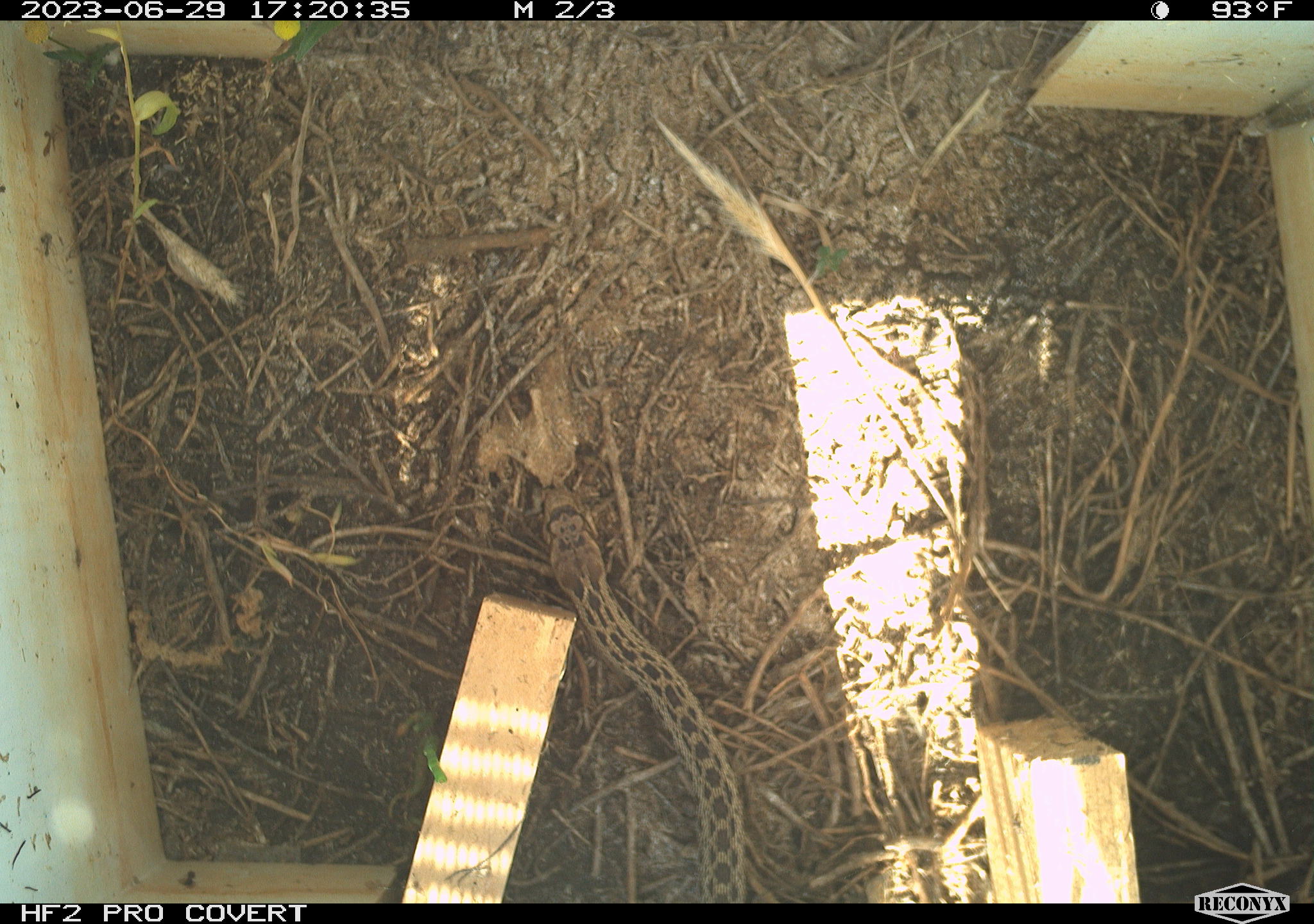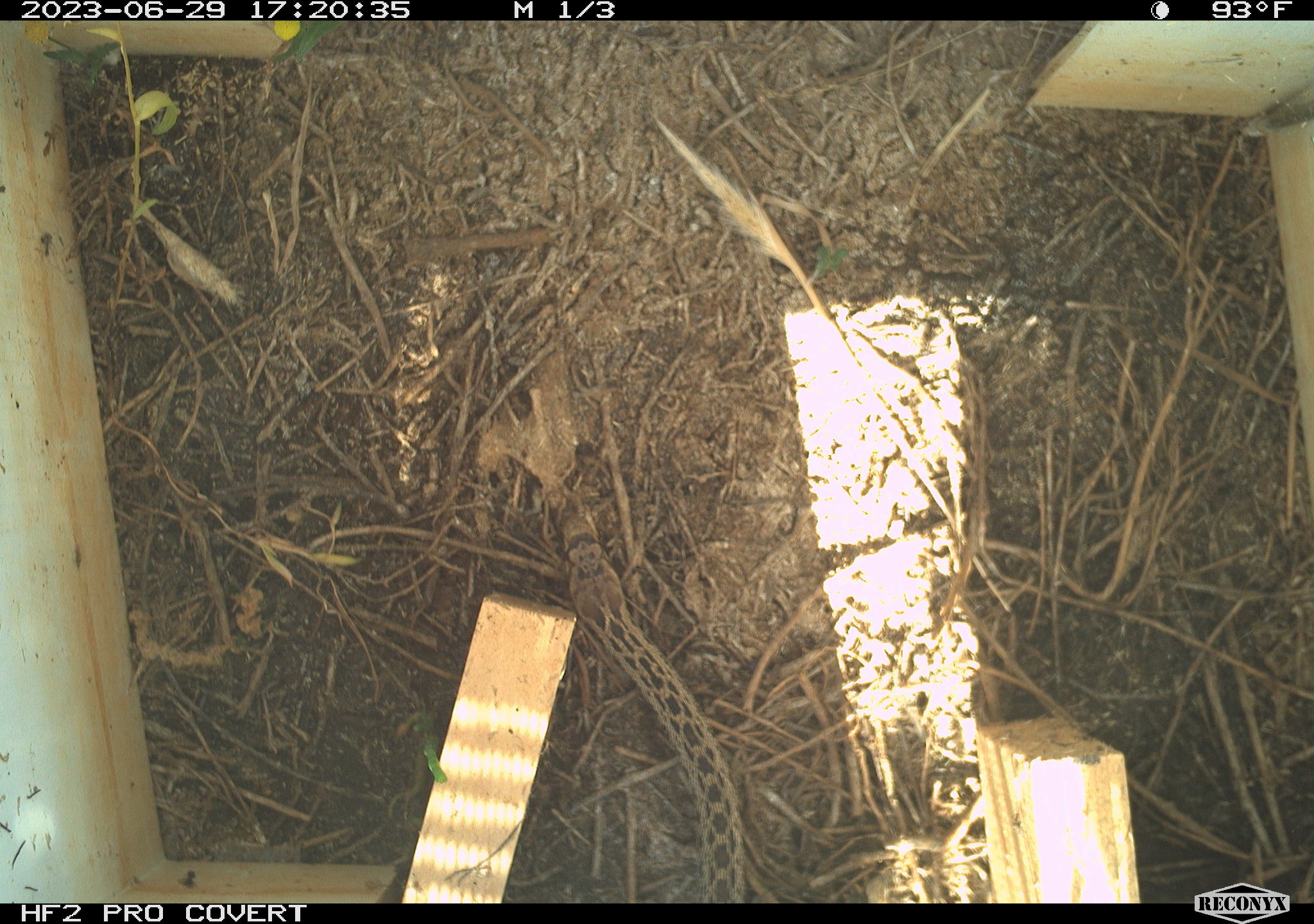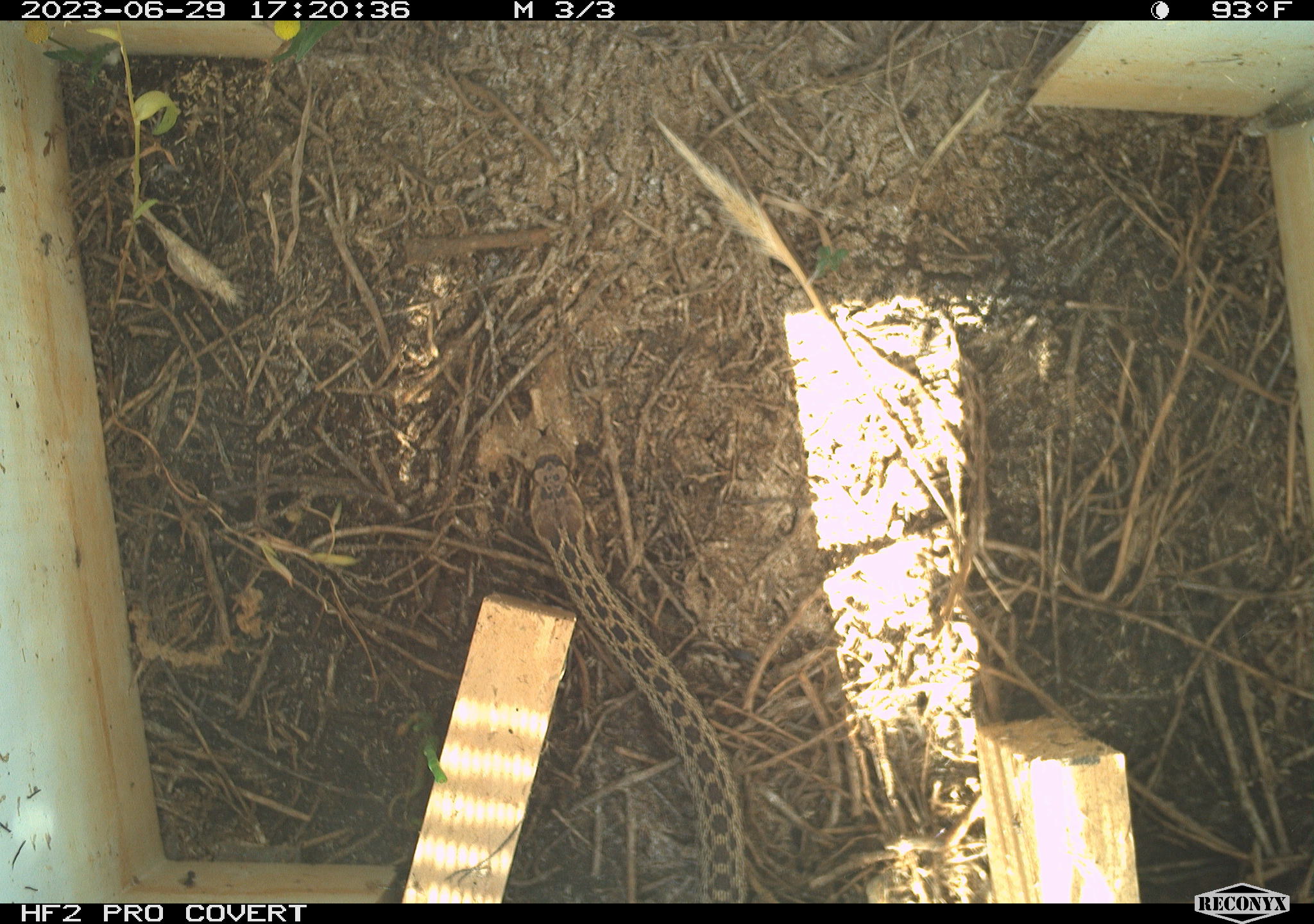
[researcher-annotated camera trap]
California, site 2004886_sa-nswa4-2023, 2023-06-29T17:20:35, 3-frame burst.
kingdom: Animalia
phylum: Chordata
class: Reptilia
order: Squamata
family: Colubridae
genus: Pituophis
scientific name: Pituophis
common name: bullsnakes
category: pituophis species